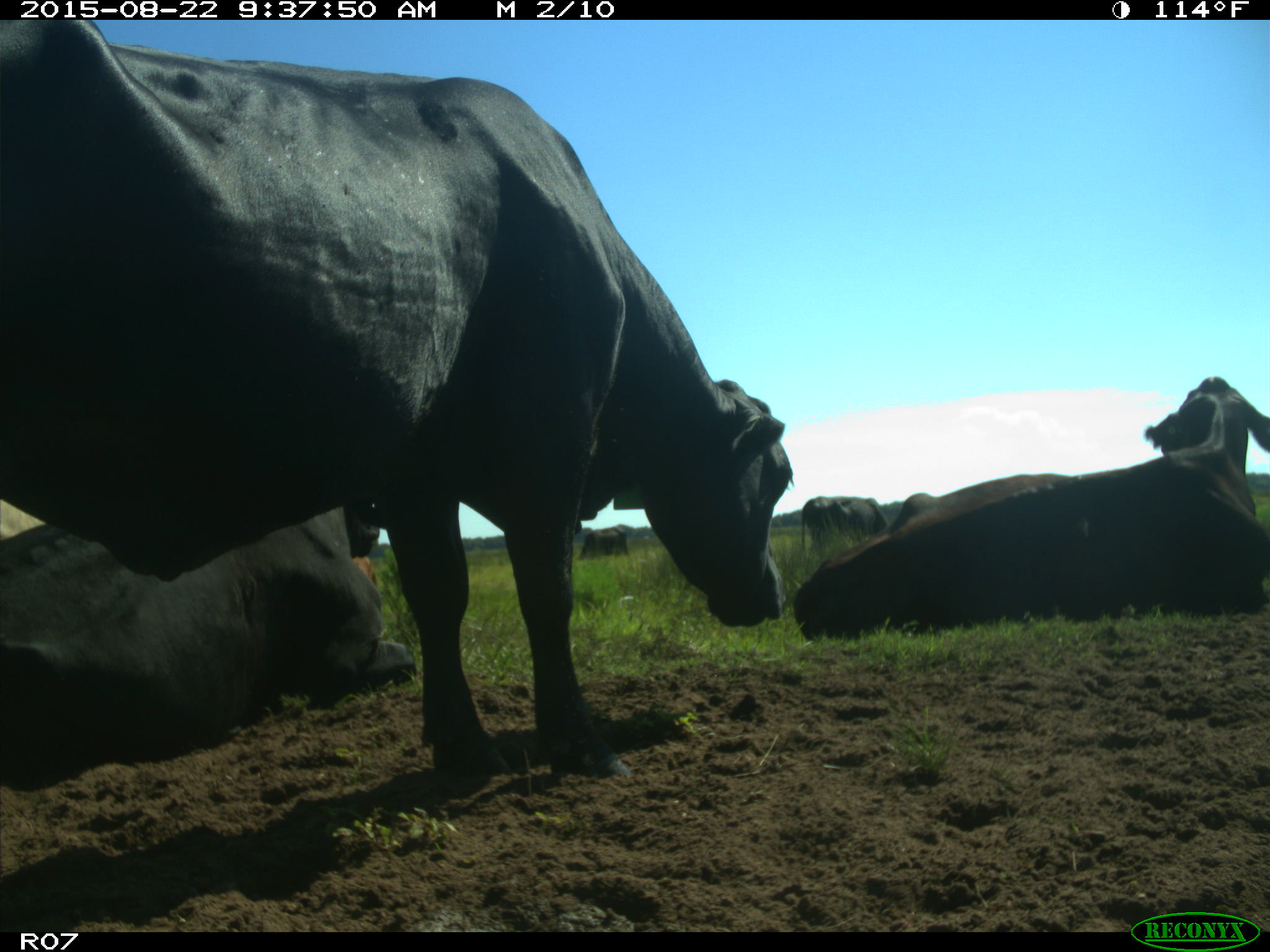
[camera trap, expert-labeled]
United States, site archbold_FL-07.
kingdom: Animalia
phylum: Chordata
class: Mammalia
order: Artiodactyla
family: Bovidae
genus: Bos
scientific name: Bos taurus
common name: domestic cow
Bos taurus (domestic cow).